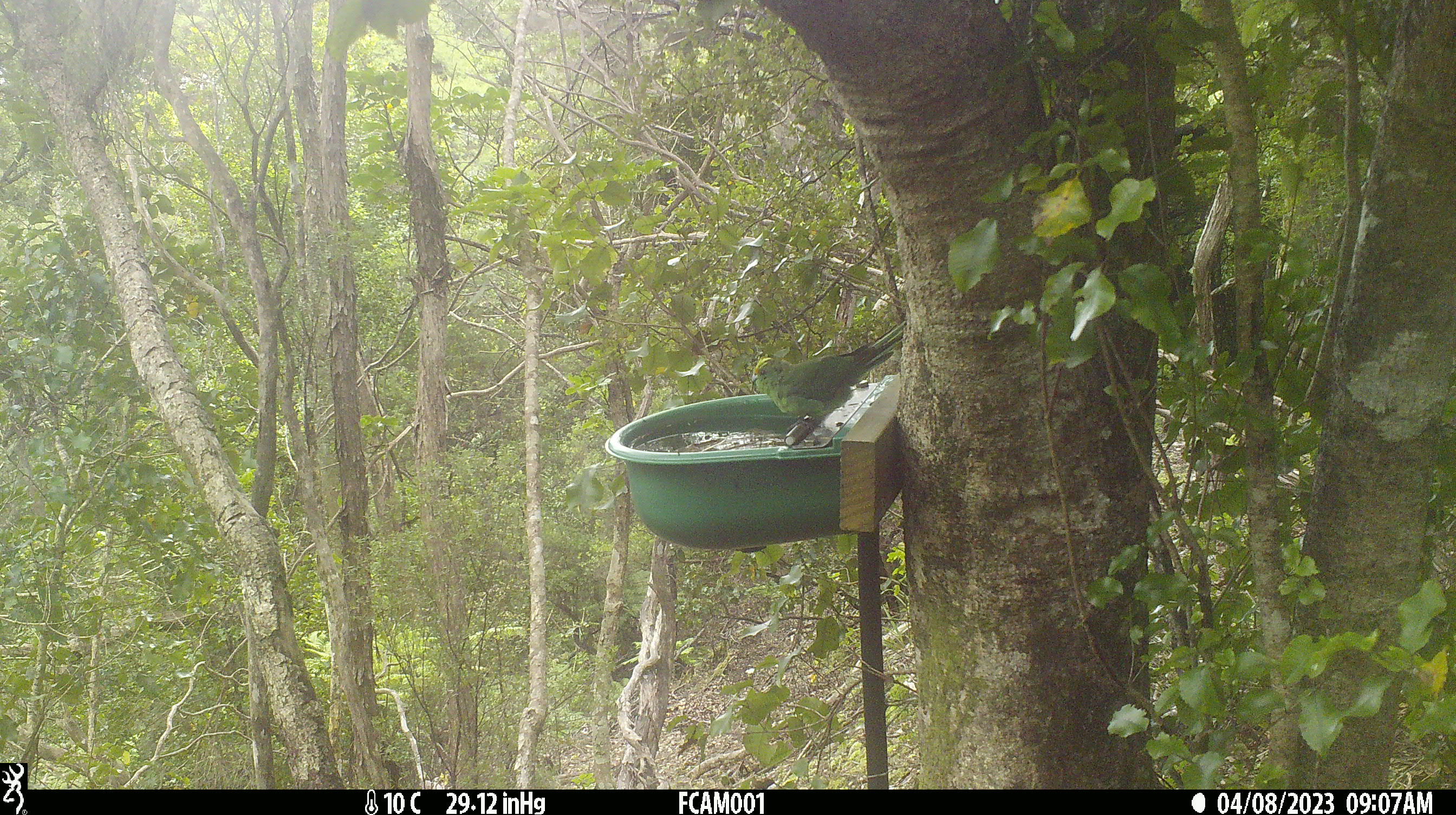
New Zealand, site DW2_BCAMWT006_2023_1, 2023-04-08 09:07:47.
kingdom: Animalia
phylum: Chordata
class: Aves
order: Psittaciformes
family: Psittaculidae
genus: Cyanoramphus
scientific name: Cyanoramphus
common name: parakeet